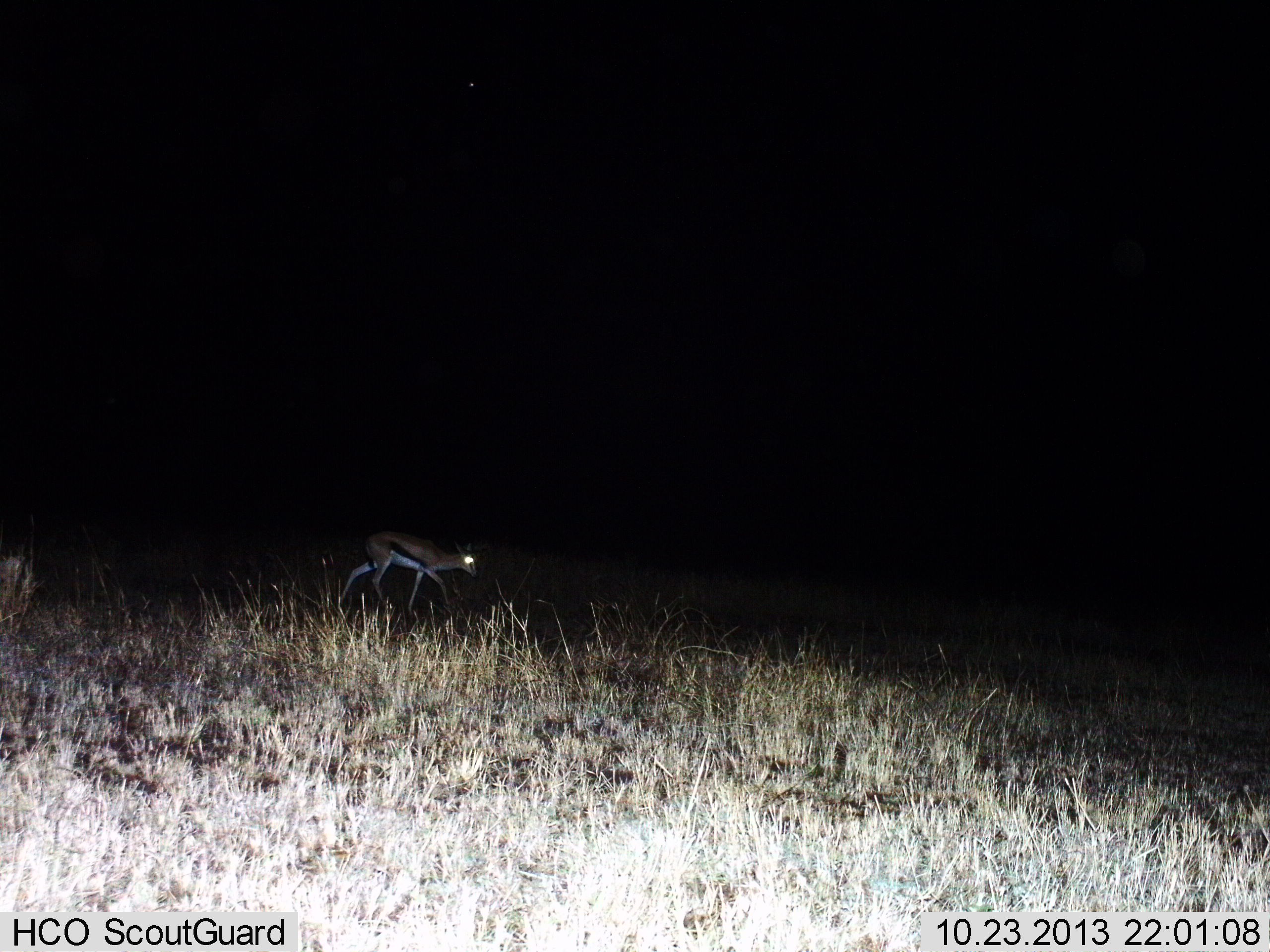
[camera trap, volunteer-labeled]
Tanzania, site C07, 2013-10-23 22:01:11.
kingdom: Animalia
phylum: Chordata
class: Mammalia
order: Artiodactyla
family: Bovidae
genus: Eudorcas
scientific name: Eudorcas thomsonii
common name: thomson's gazelle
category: gazellethomsons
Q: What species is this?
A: Gazellethomsons (thomson's gazelle) (Eudorcas thomsonii).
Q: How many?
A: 1.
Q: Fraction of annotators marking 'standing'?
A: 0%.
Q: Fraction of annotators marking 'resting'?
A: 0%.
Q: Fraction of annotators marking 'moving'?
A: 100%.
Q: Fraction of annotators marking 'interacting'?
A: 0%.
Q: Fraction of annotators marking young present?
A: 0%.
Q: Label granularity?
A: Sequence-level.